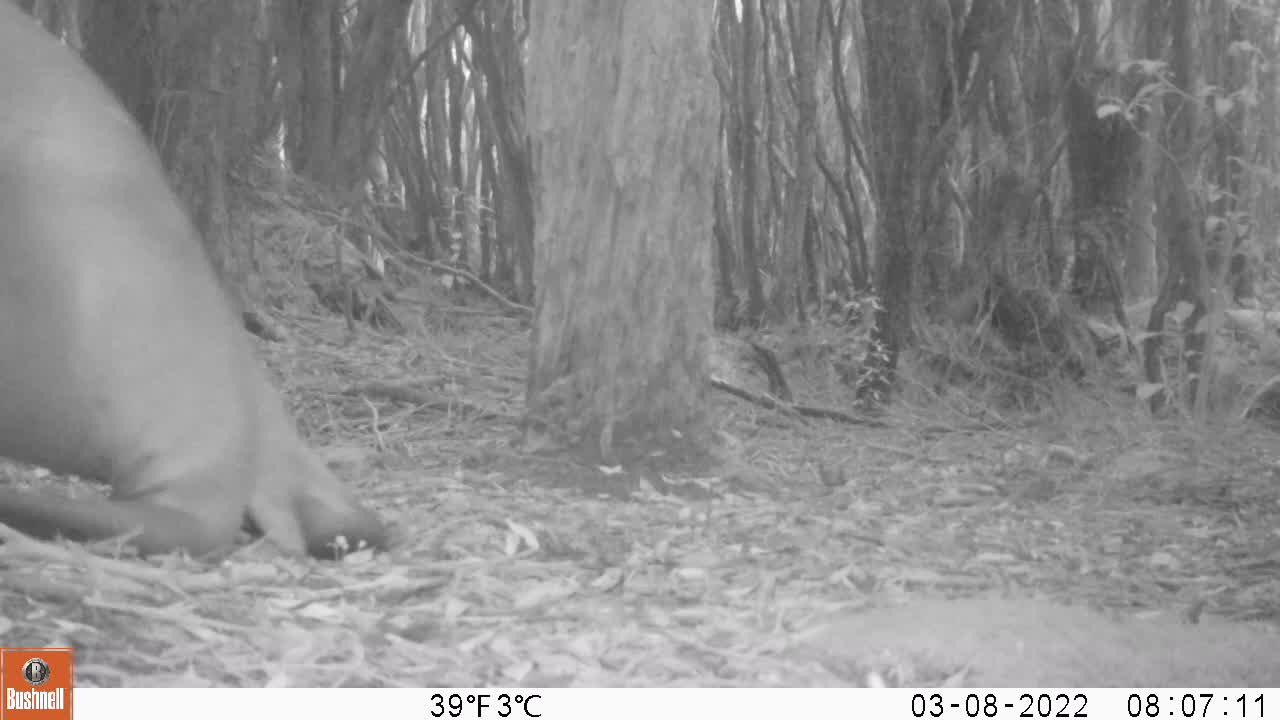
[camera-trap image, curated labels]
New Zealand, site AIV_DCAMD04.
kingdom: Animalia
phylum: Chordata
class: Mammalia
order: Carnivora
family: Otariidae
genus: Phocarctos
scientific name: Phocarctos hookeri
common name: new zealand sea lion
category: sealion